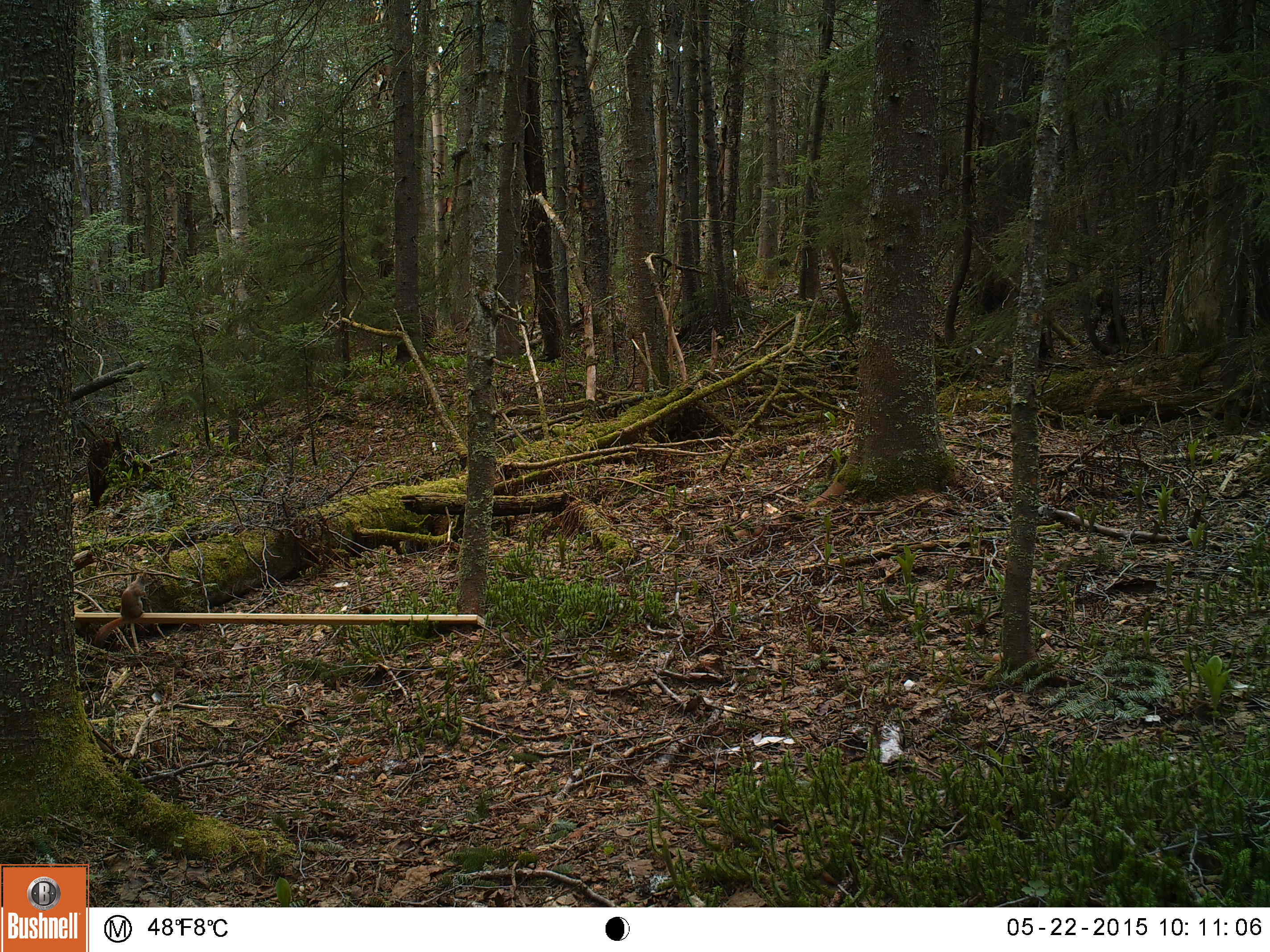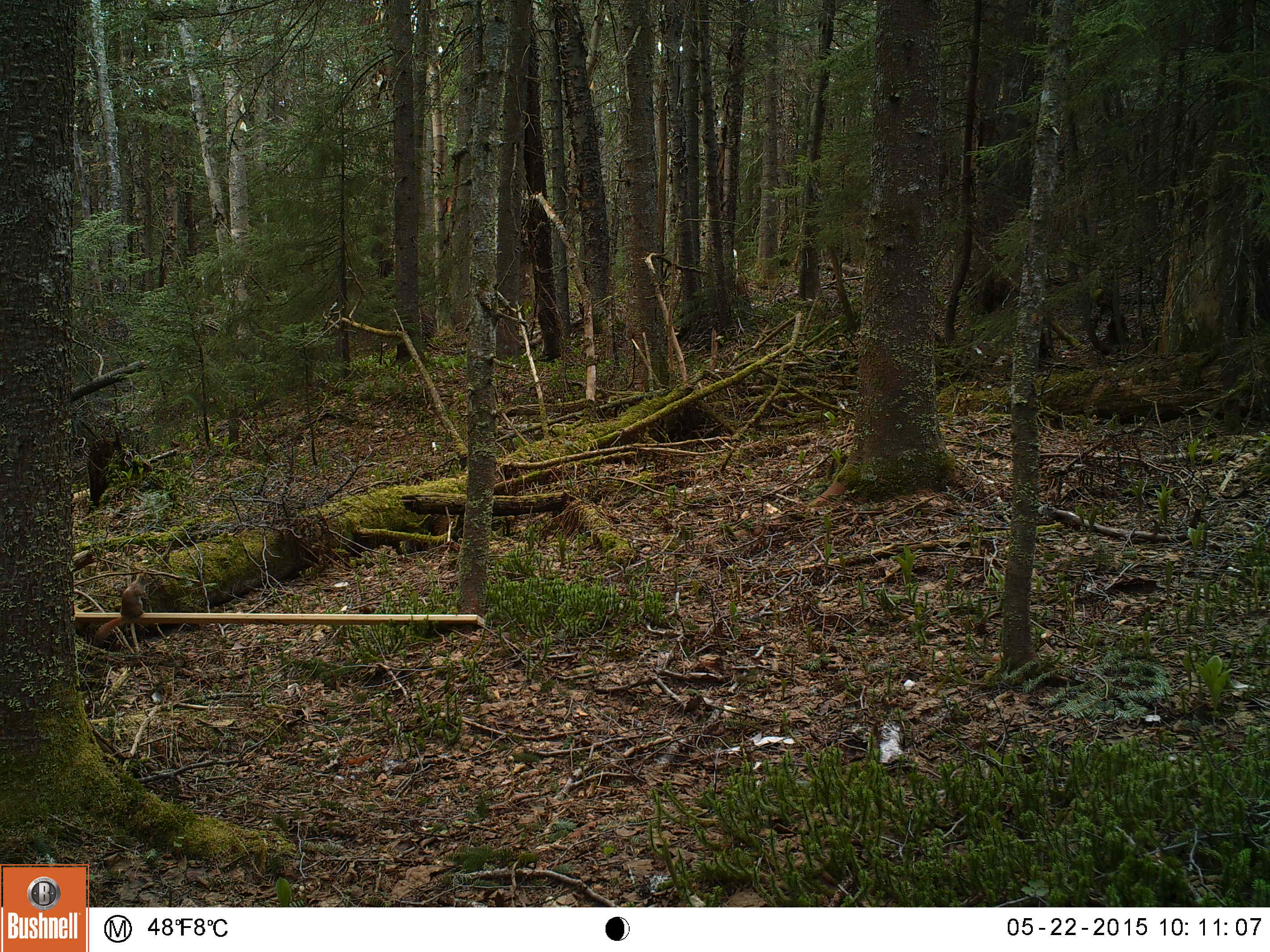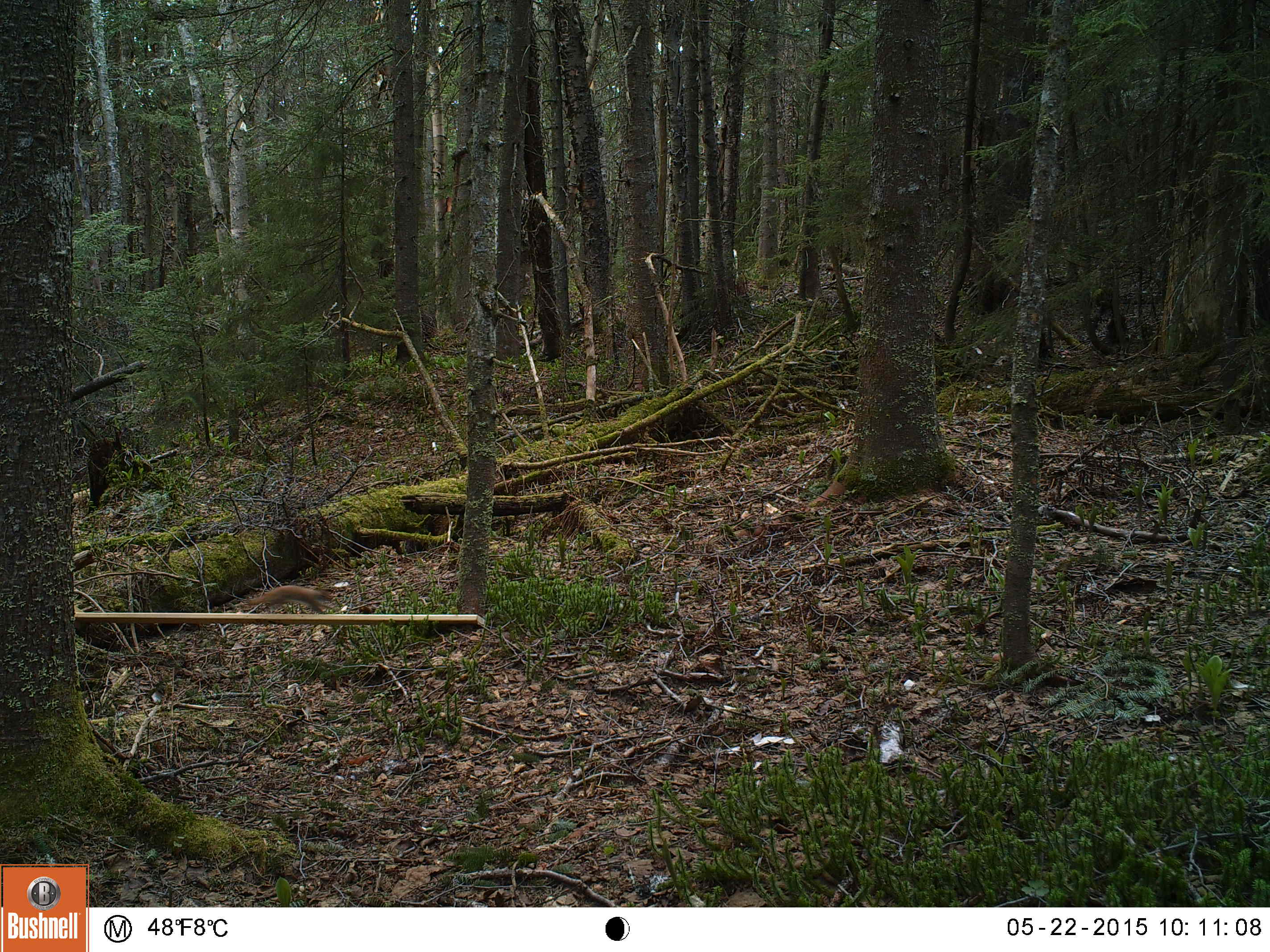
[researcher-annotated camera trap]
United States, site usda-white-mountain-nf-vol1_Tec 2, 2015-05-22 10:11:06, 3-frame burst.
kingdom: Animalia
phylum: Chordata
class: Mammalia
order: Rodentia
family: Sciuridae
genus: Tamiasciurus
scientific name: Tamiasciurus hudsonicus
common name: red squirrel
Red squirrel (Tamiasciurus hudsonicus).